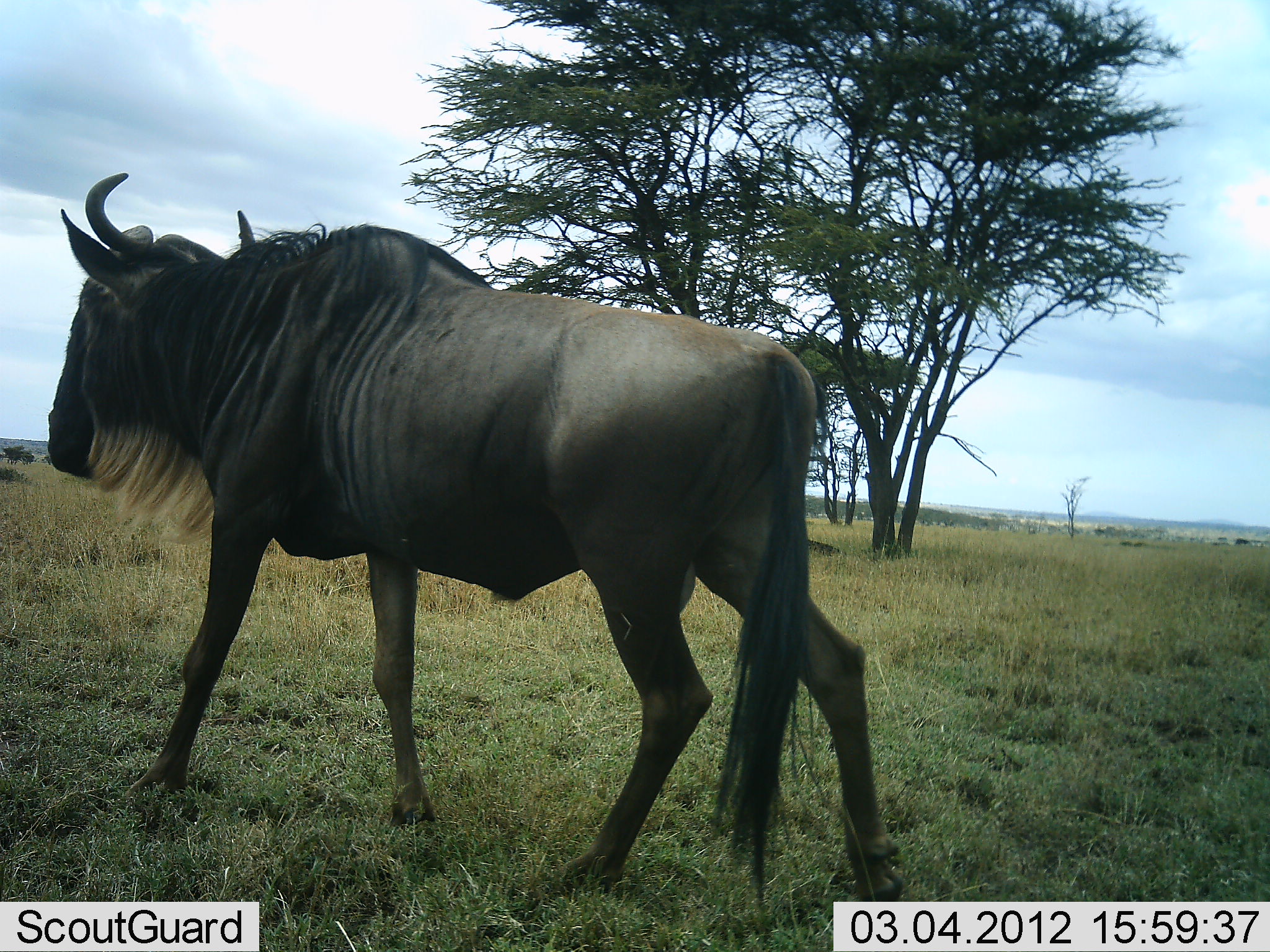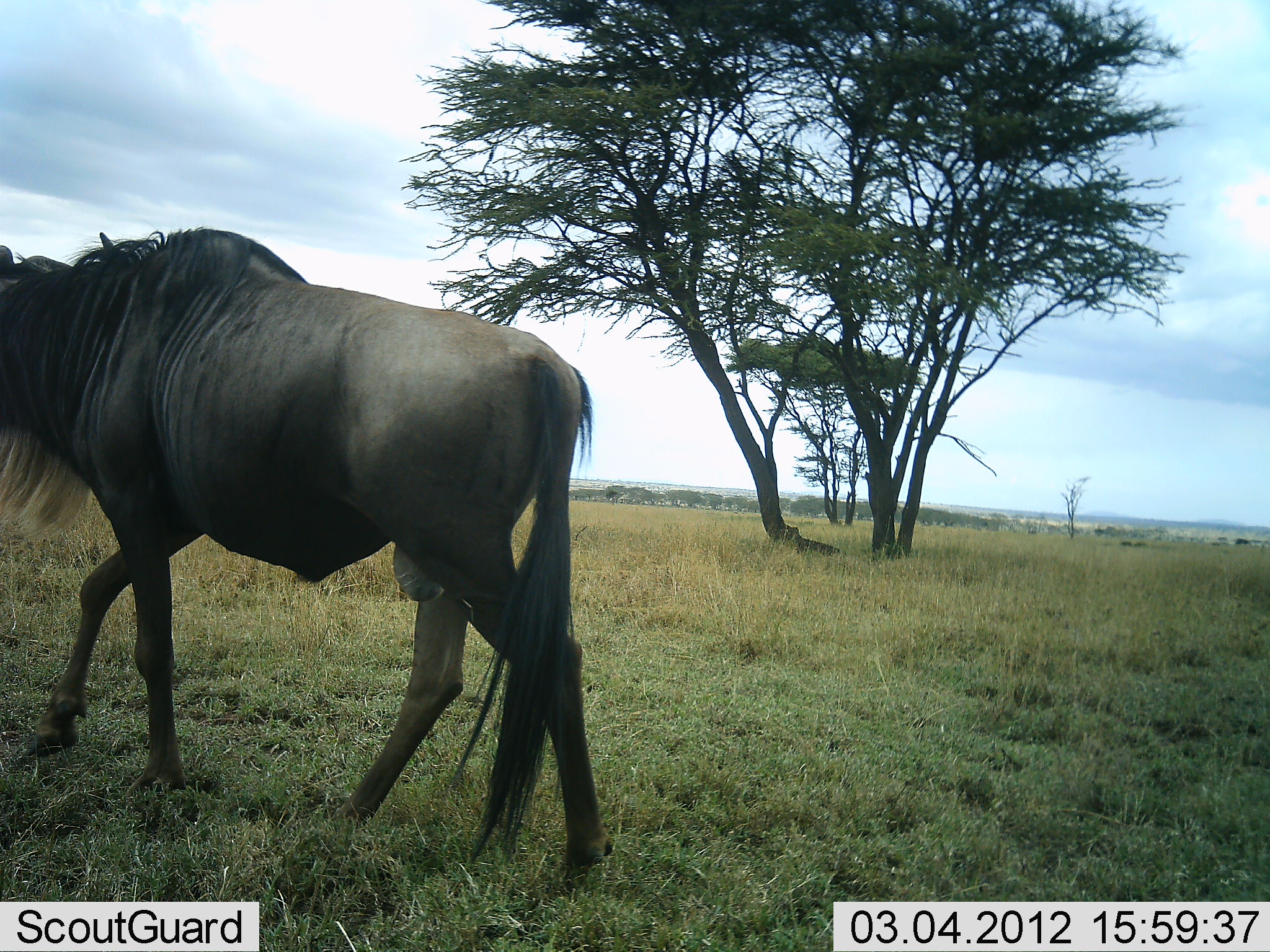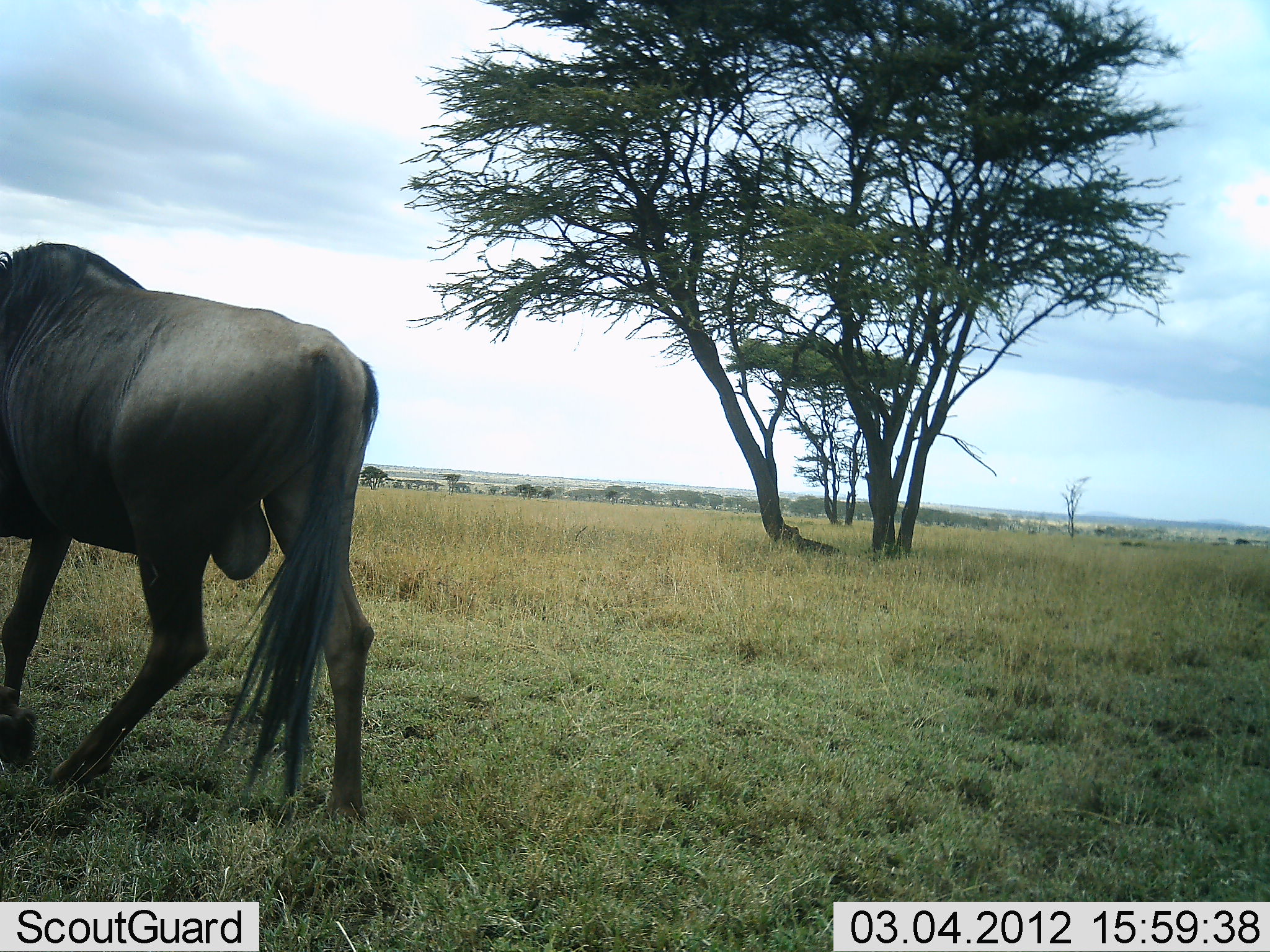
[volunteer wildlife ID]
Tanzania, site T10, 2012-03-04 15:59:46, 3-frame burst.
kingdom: Animalia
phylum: Chordata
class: Mammalia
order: Artiodactyla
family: Bovidae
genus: Connochaetes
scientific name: Connochaetes taurinus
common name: blue wildebeest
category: wildebeest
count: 1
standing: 6%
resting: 0%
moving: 97%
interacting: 0%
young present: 0%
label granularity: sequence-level